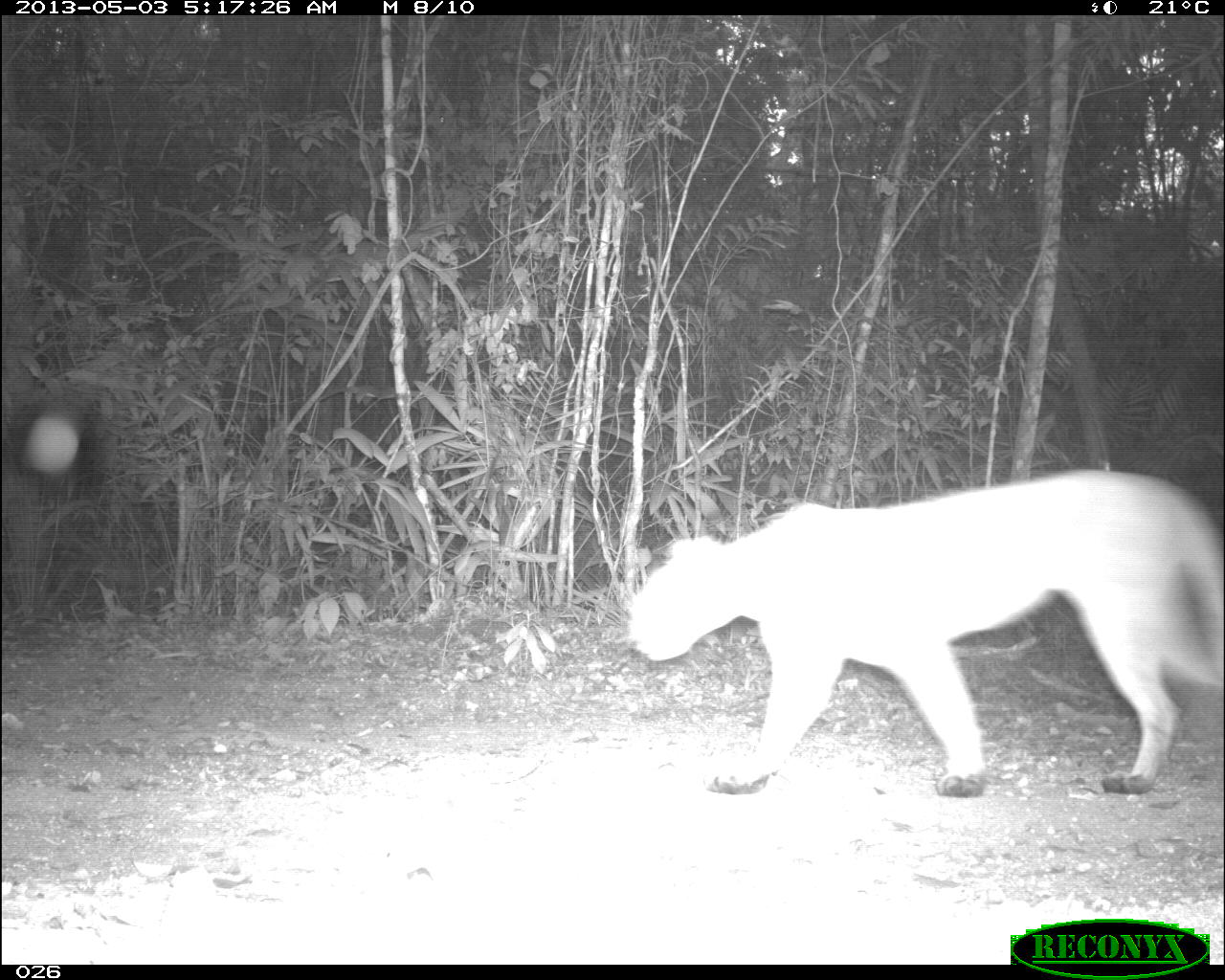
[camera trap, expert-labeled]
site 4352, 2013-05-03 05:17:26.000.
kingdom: Animalia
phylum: Chordata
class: Mammalia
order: Carnivora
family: Felidae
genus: Puma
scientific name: Puma concolor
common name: mountain lion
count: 1